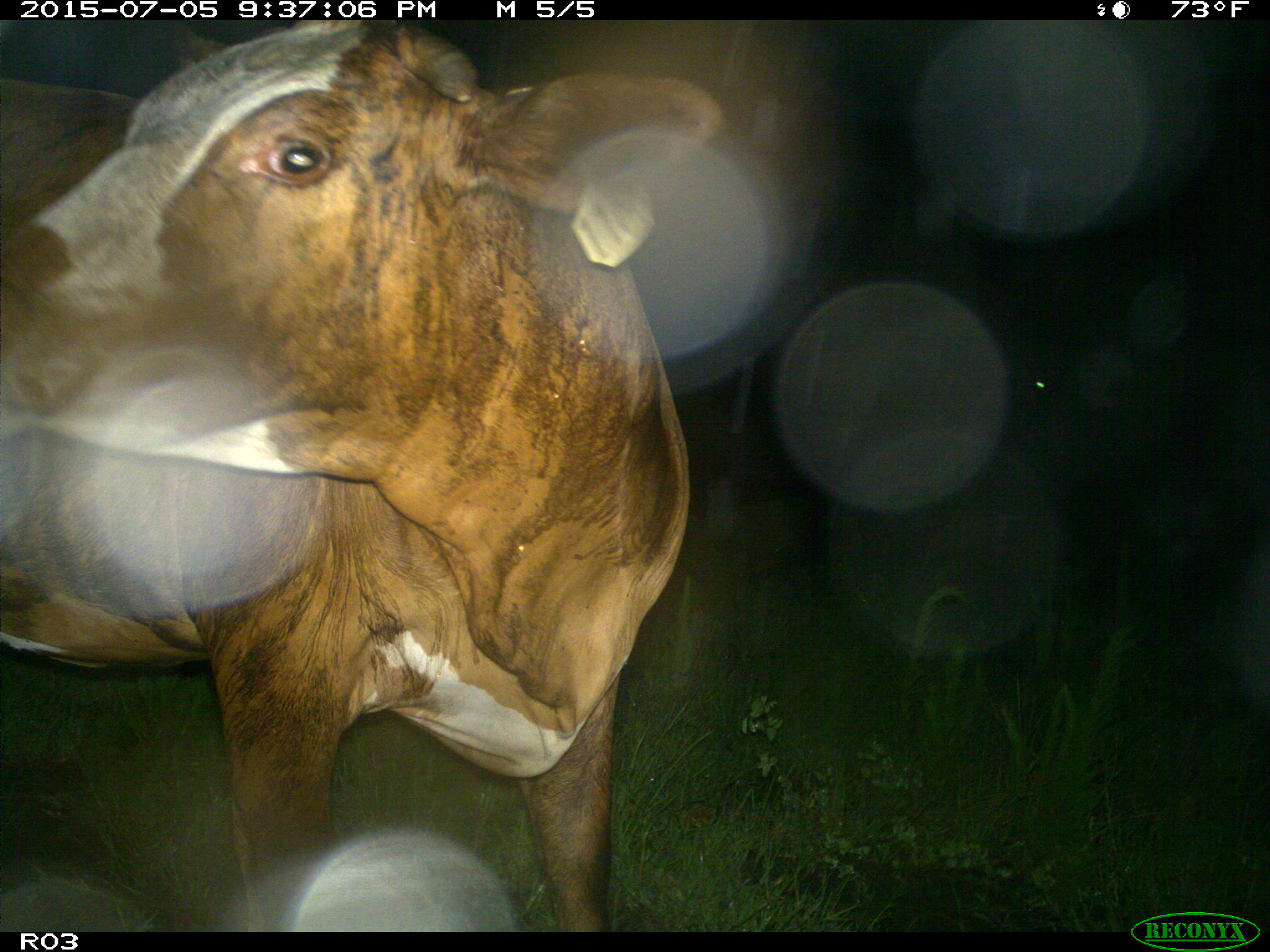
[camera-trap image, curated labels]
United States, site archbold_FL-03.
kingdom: Animalia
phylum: Chordata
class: Mammalia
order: Artiodactyla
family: Bovidae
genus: Bos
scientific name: Bos taurus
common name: domestic cow